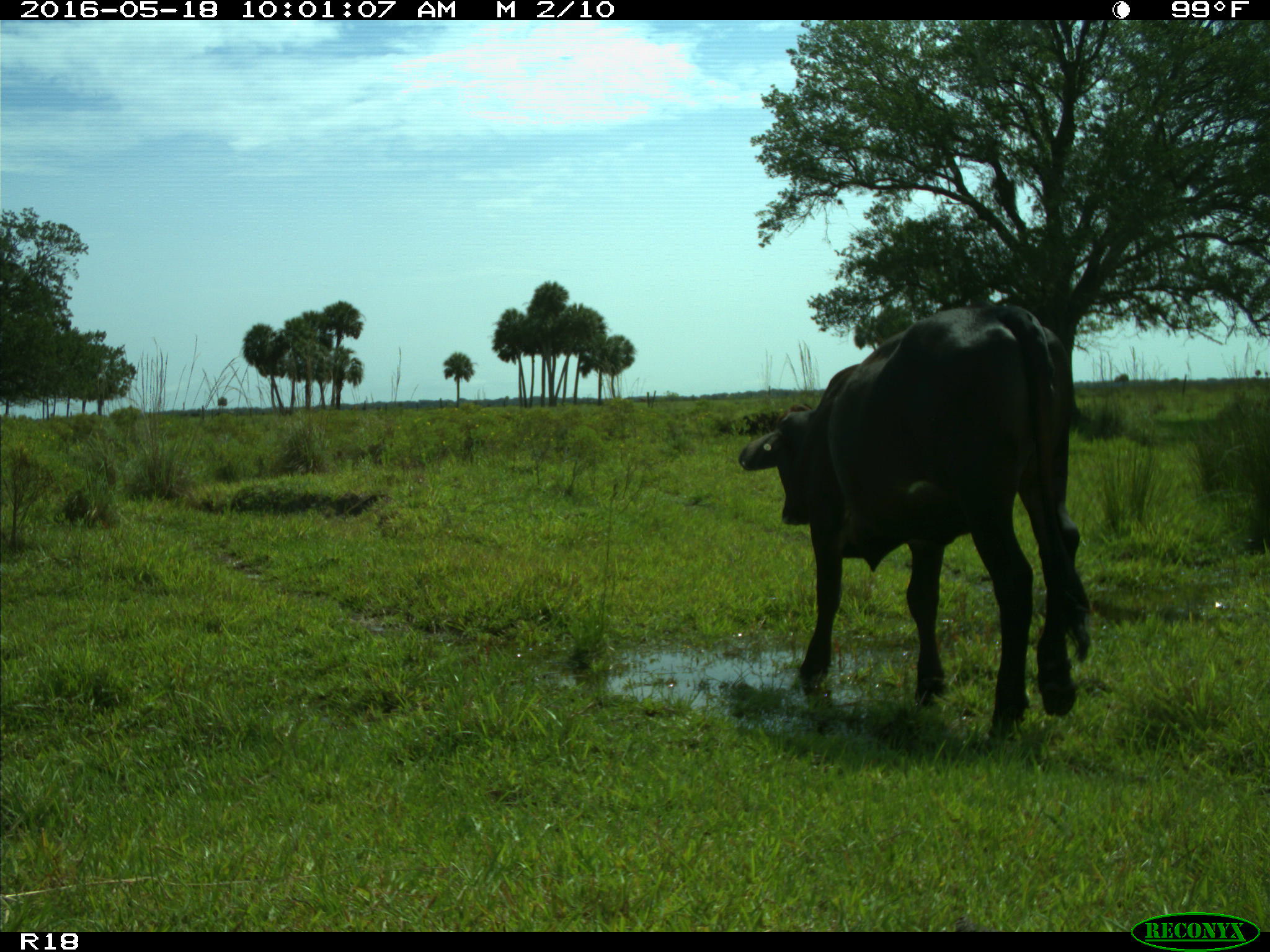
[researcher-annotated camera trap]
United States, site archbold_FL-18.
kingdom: Animalia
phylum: Chordata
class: Mammalia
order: Artiodactyla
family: Bovidae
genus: Bos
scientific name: Bos taurus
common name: domestic cow